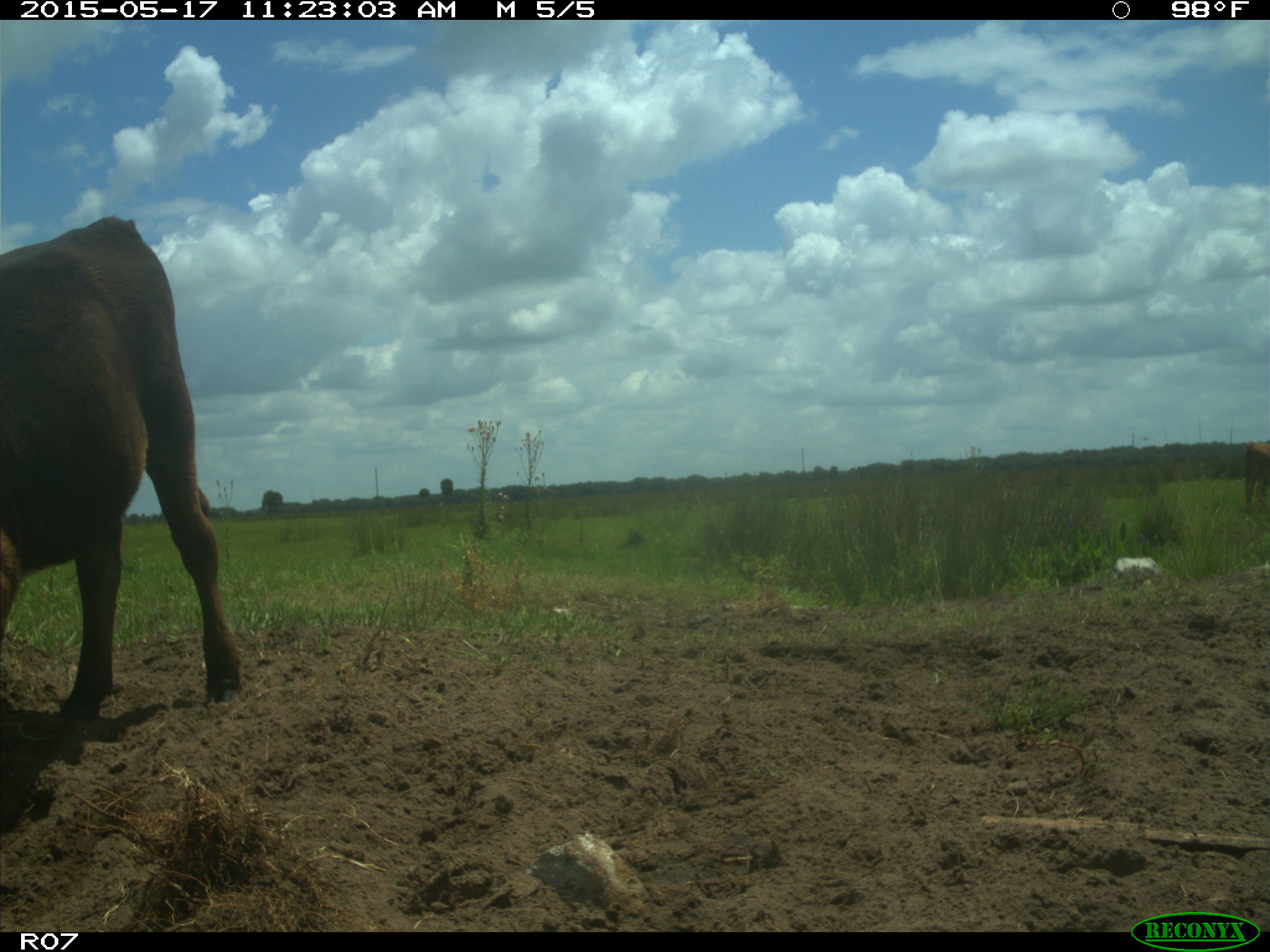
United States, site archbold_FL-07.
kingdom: Animalia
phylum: Chordata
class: Mammalia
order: Artiodactyla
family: Bovidae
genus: Bos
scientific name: Bos taurus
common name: domestic cow